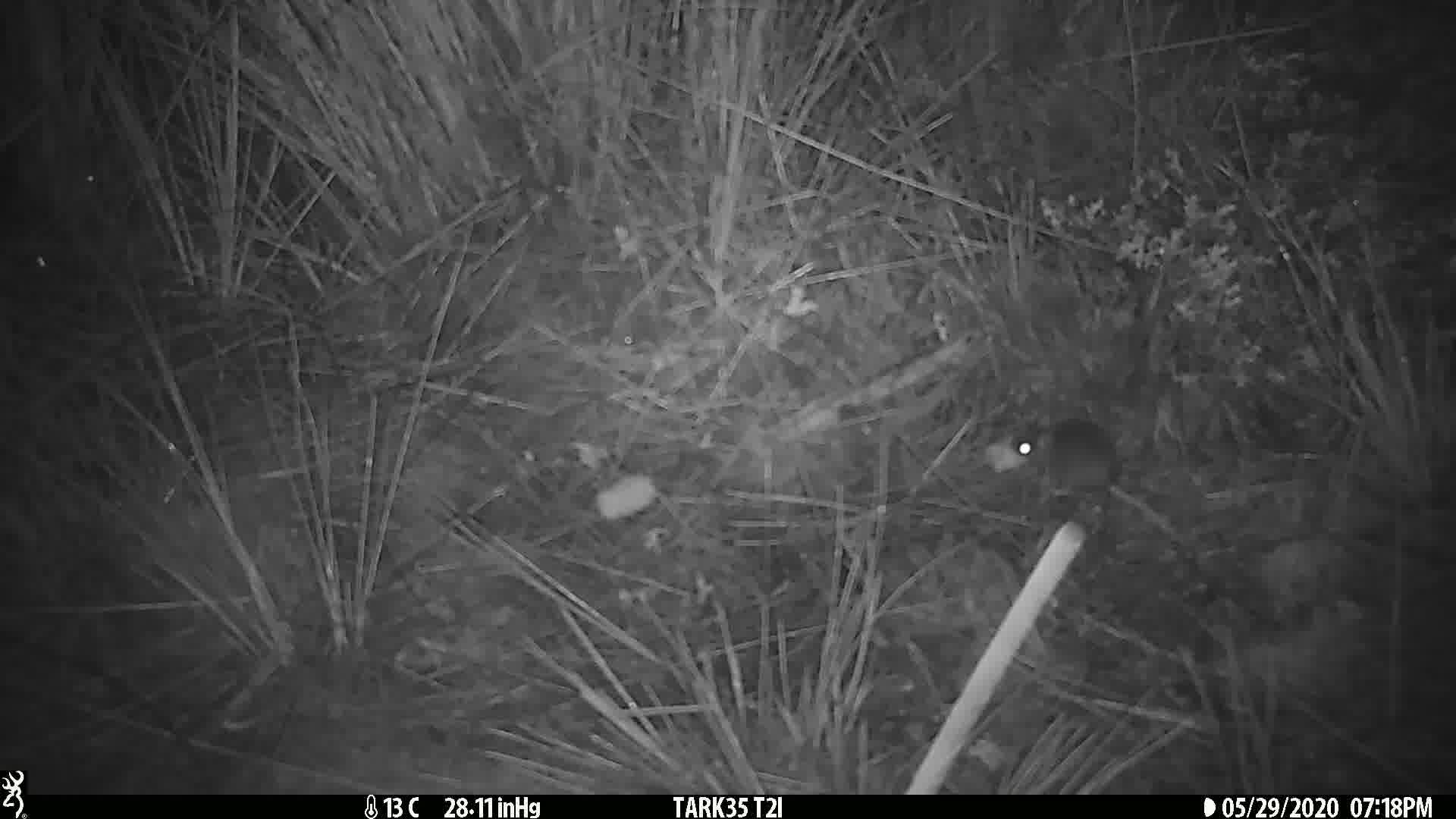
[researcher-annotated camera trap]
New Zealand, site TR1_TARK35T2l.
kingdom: Animalia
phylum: Chordata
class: Mammalia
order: Rodentia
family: Muridae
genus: Mus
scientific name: Mus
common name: mouse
Mouse (Mus).